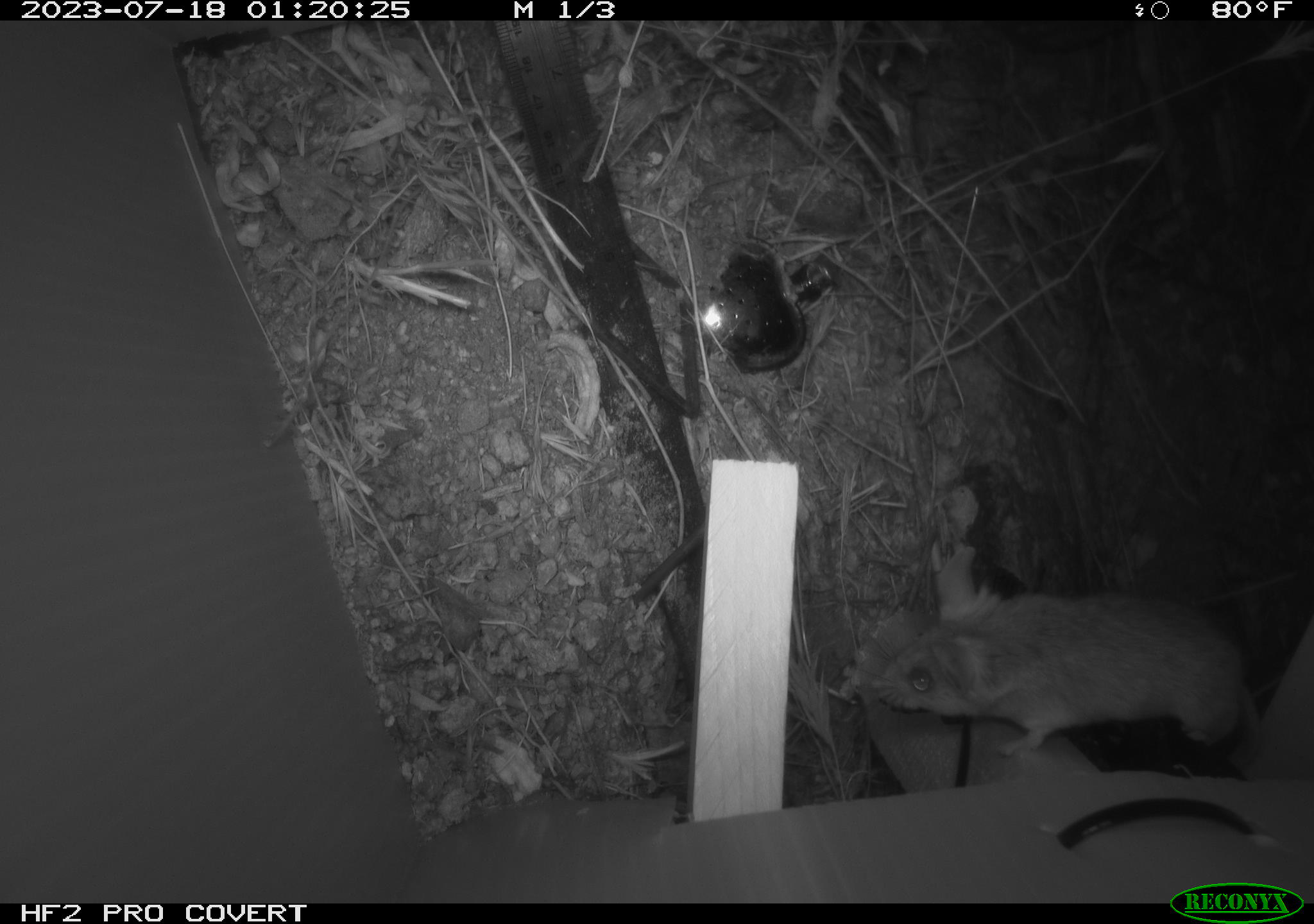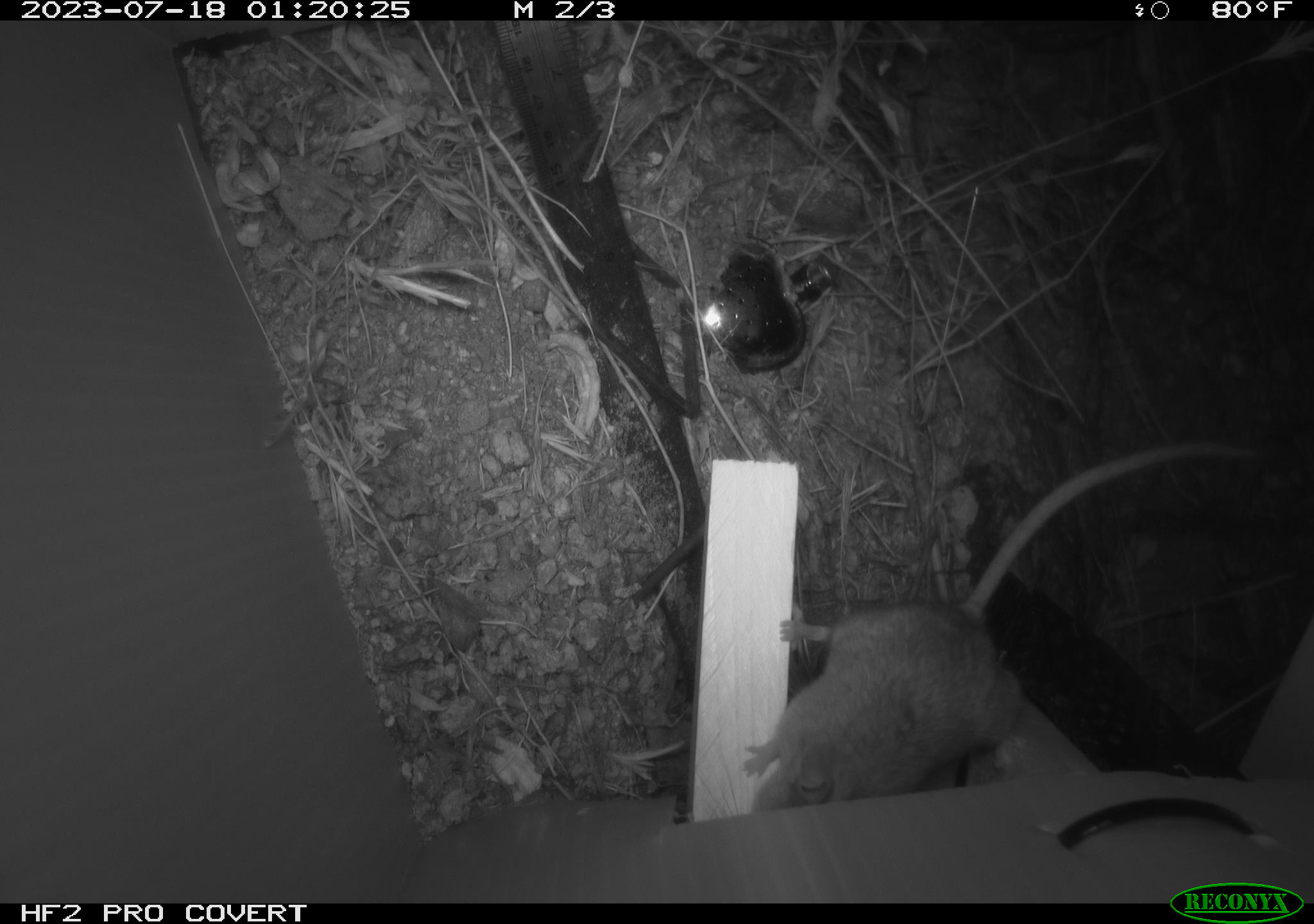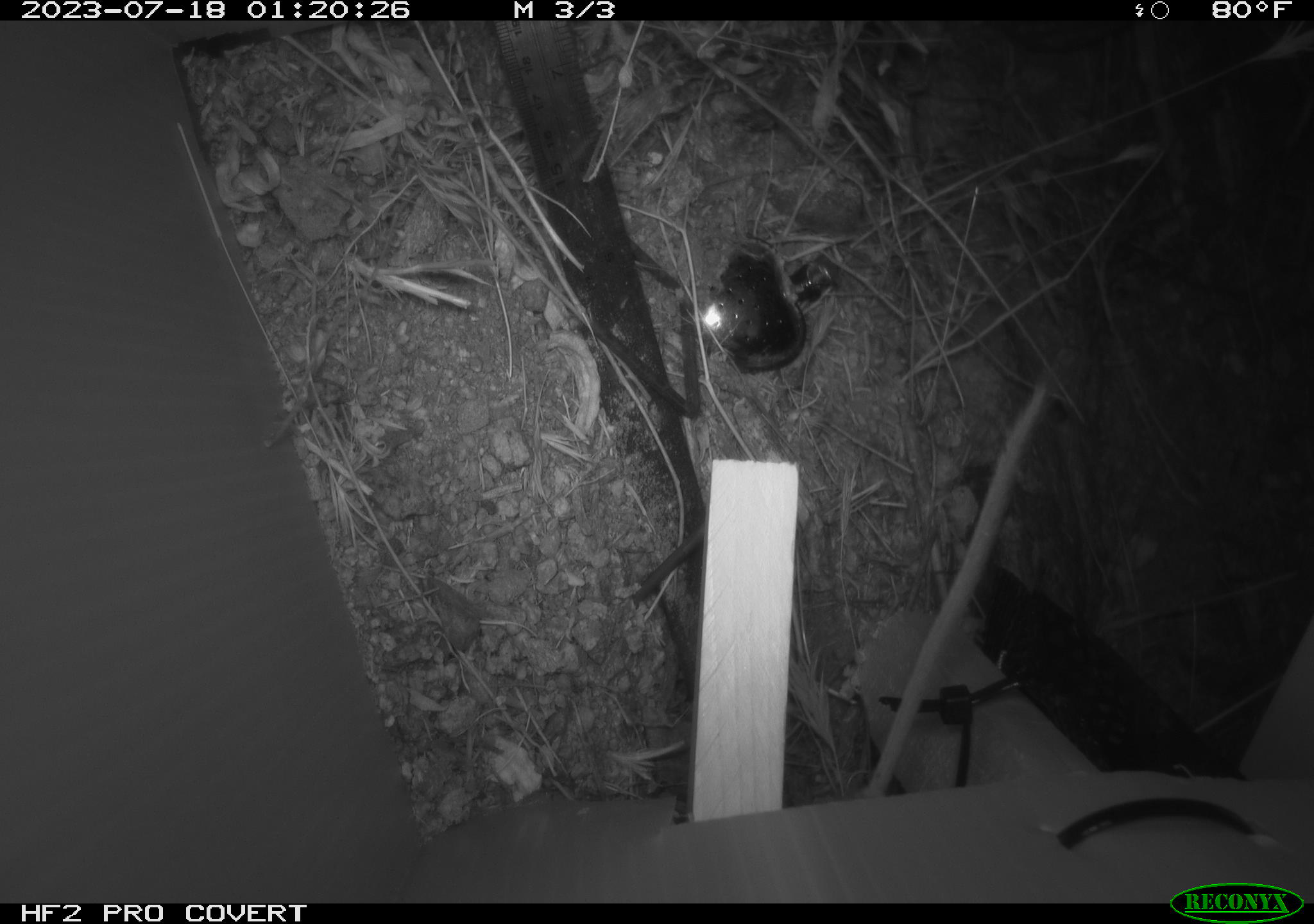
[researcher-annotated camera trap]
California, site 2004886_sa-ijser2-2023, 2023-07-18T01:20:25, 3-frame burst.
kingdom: Animalia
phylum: Chordata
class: Mammalia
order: Rodentia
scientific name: Rodentia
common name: mouse species